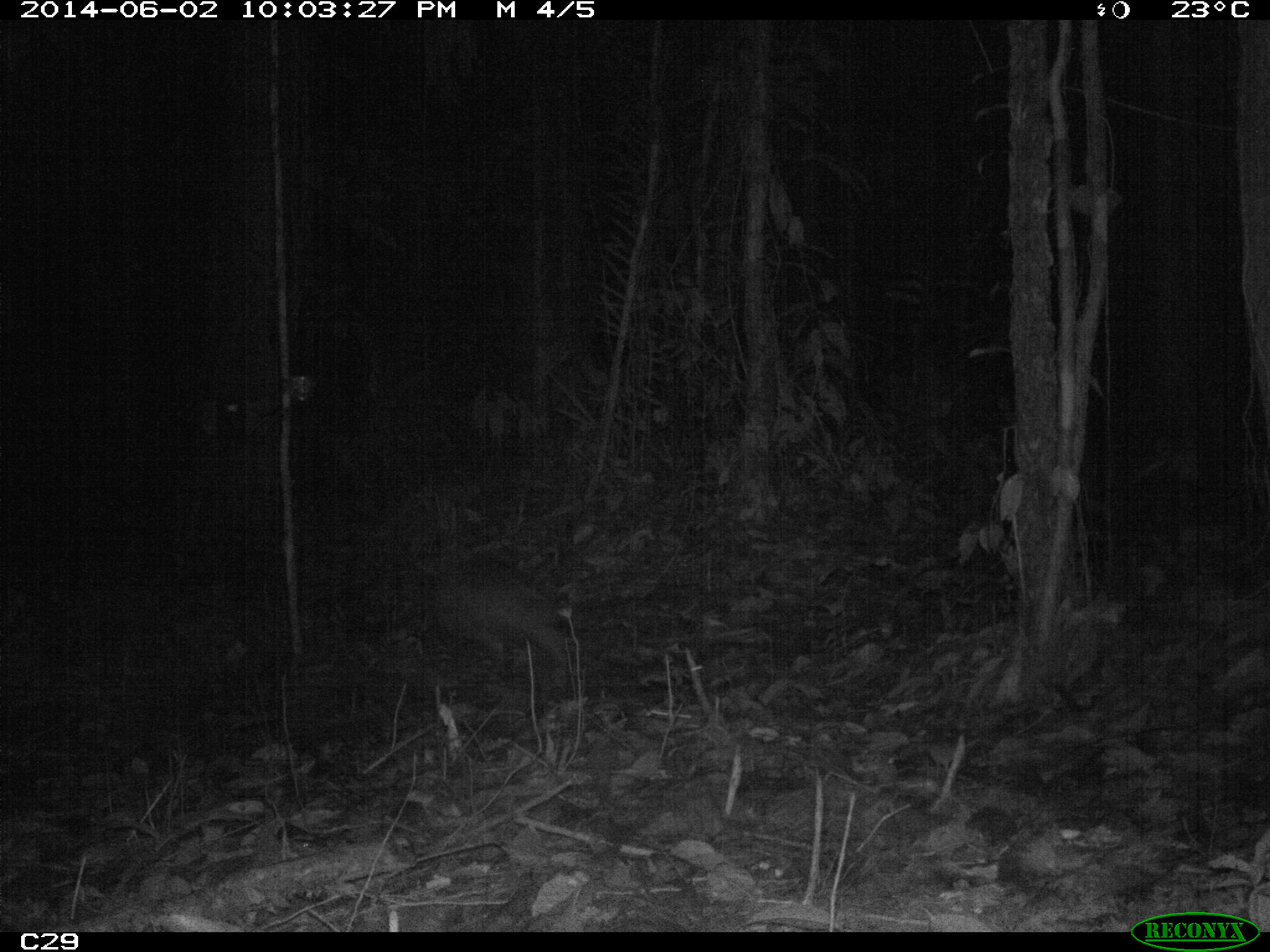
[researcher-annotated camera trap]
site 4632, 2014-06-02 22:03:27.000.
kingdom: Animalia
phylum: Chordata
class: Mammalia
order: Cingulata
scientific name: Cingulata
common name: armadillo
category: unknown armadillo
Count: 1.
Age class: adult.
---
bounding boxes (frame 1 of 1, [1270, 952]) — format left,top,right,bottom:
unknown armadillo: 433,555,574,681